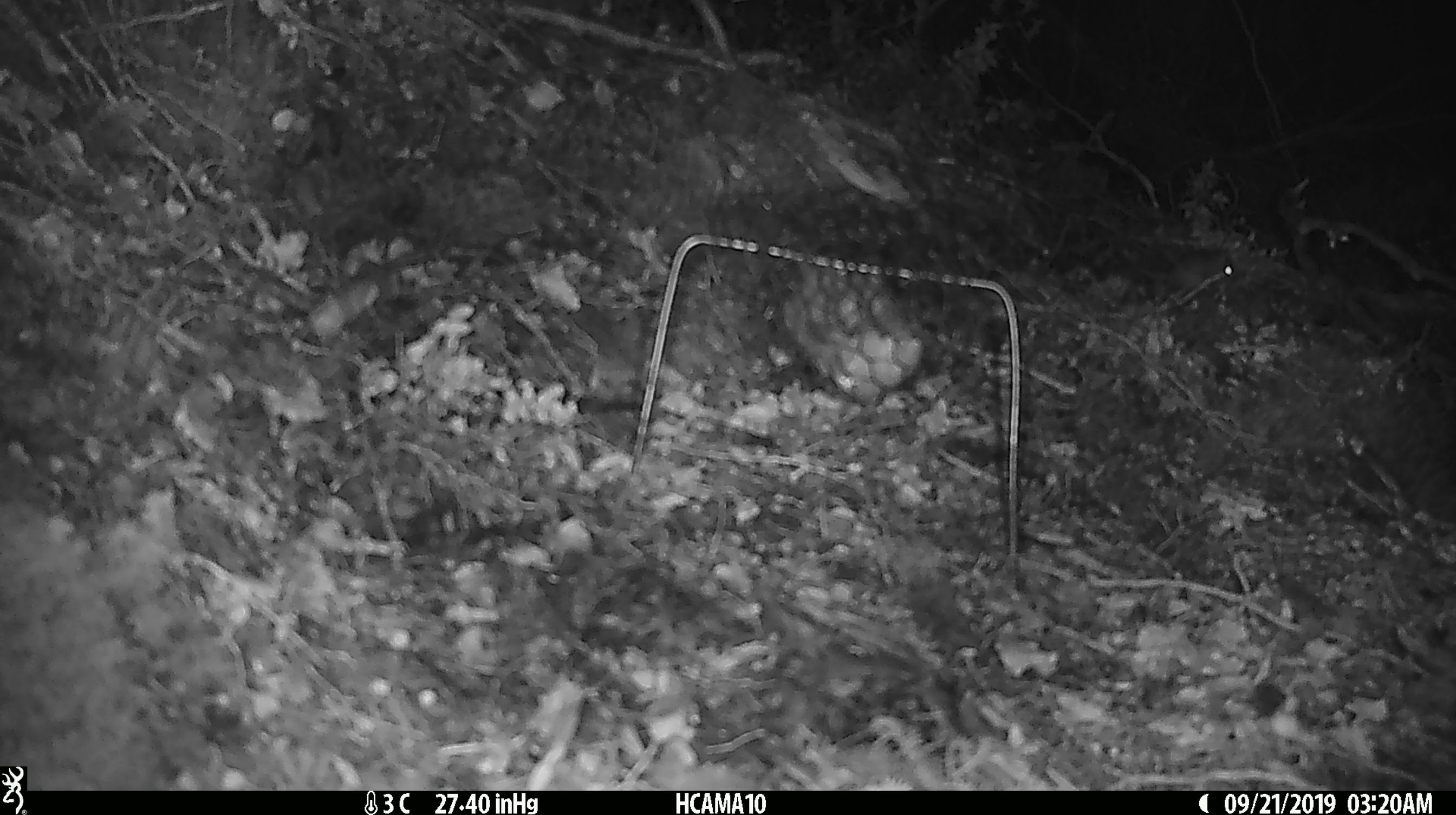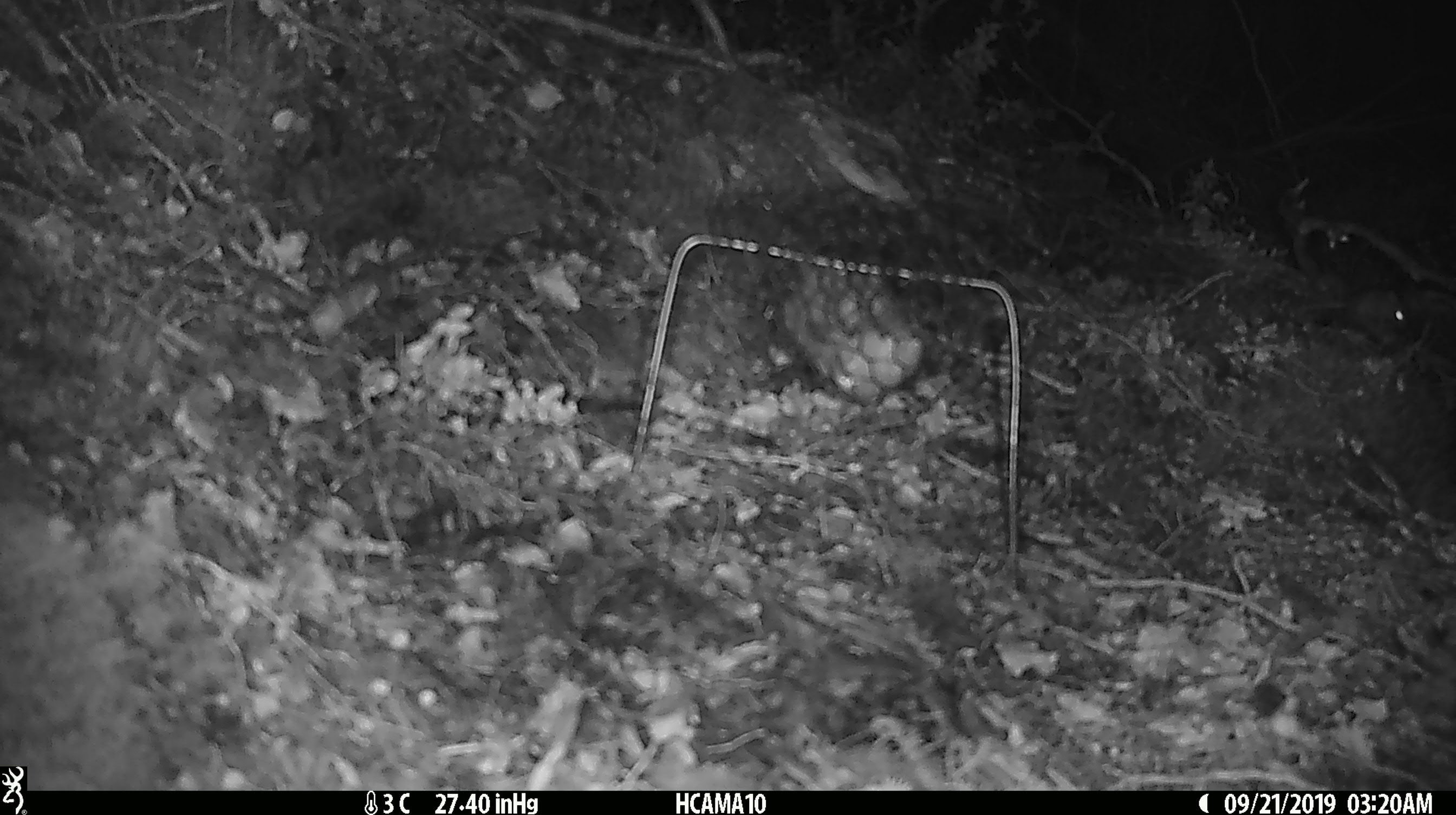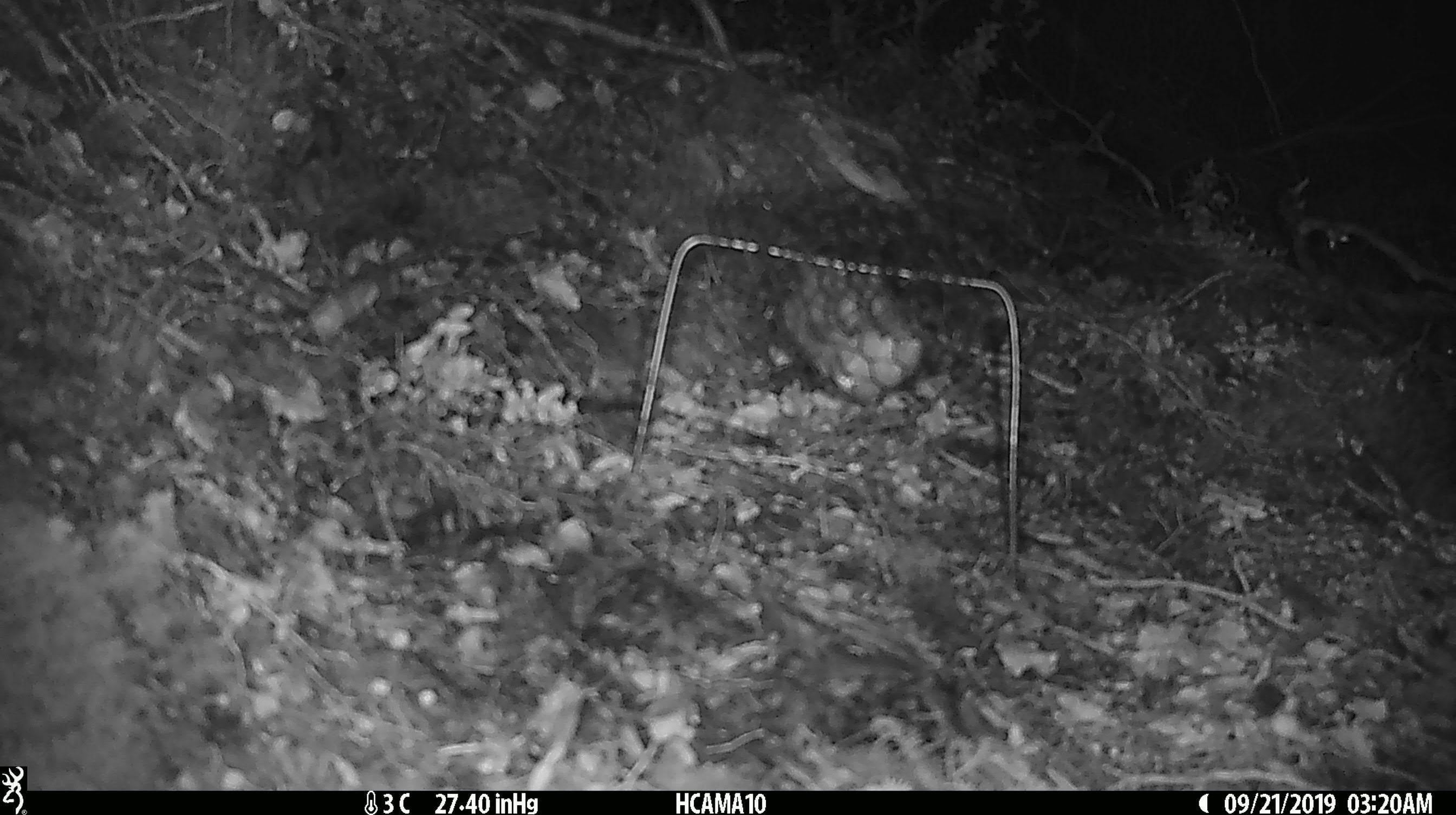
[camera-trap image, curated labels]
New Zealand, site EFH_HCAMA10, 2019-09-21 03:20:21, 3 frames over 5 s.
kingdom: Animalia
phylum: Chordata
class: Mammalia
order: Rodentia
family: Muridae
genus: Mus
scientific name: Mus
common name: mouse